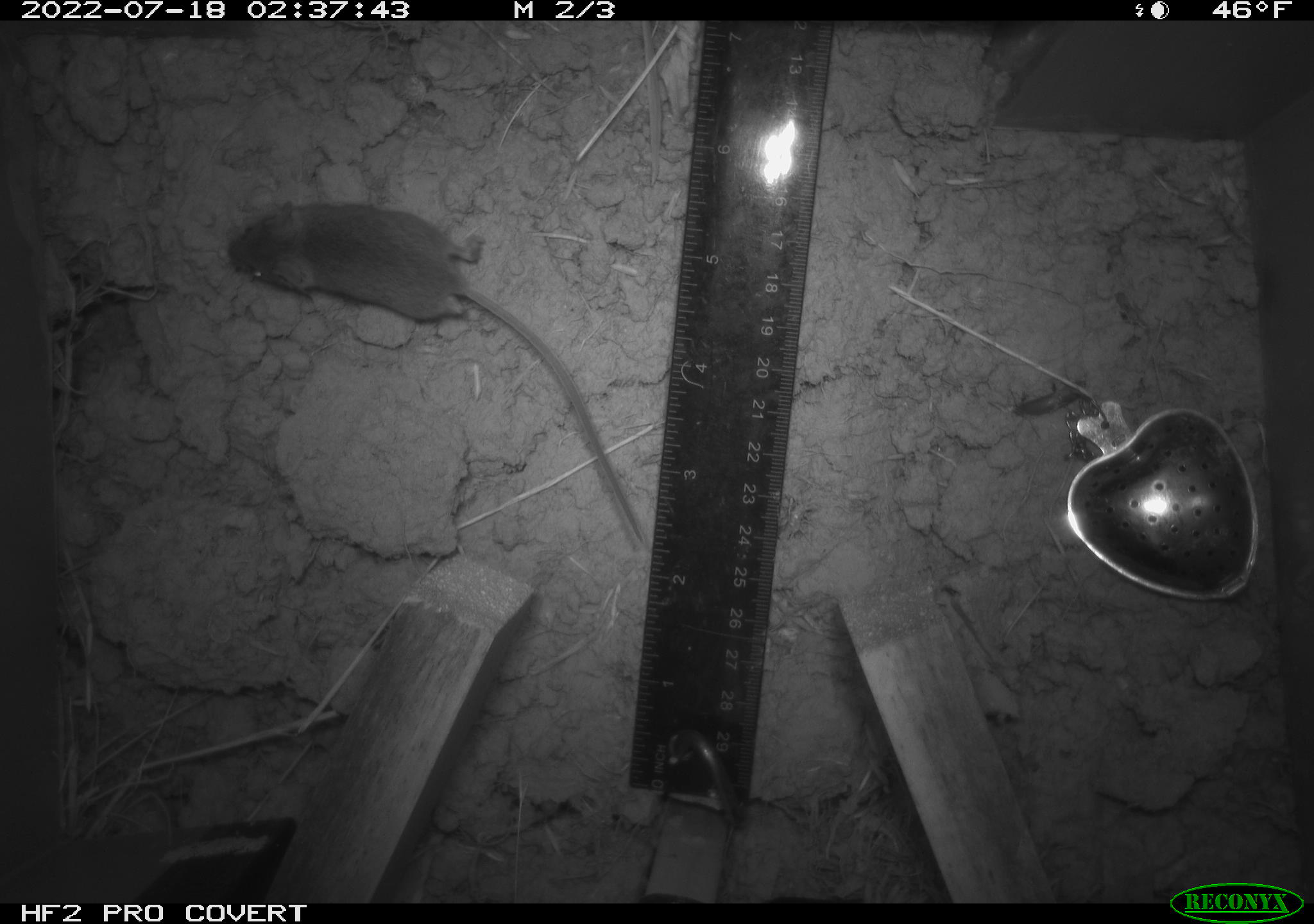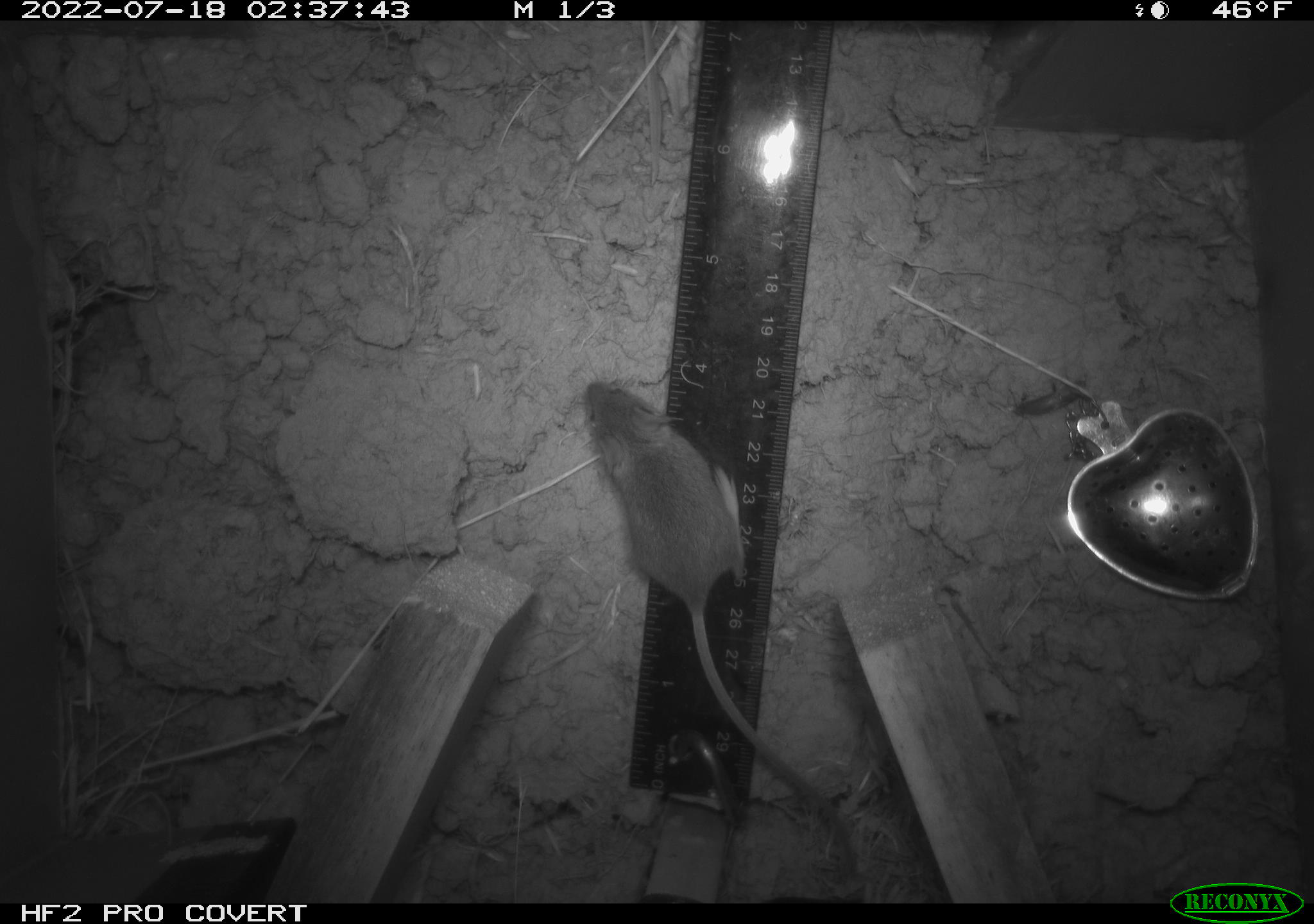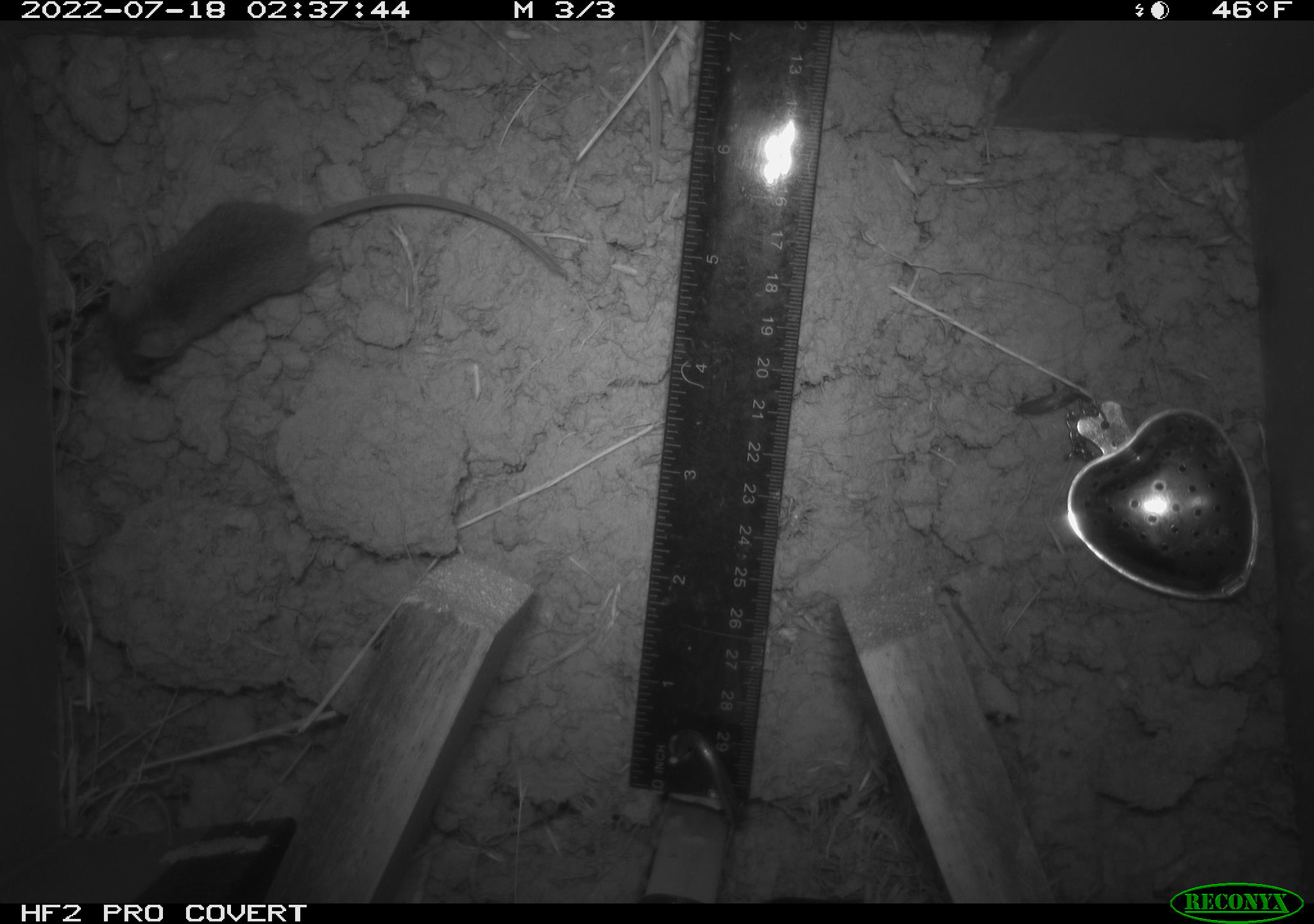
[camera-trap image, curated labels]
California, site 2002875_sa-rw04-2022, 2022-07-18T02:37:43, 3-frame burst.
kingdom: Animalia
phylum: Chordata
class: Mammalia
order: Rodentia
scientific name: Rodentia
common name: mouse species